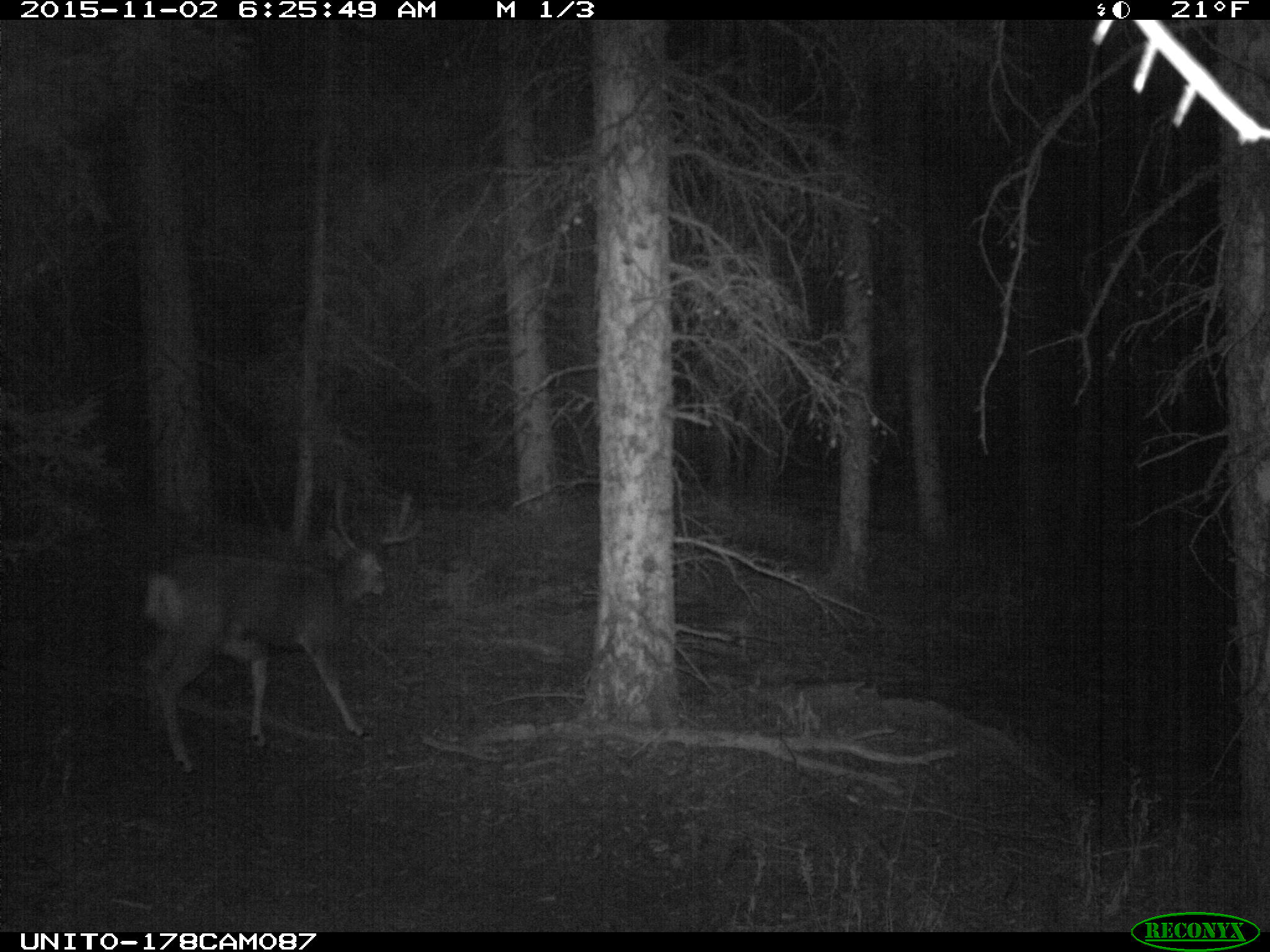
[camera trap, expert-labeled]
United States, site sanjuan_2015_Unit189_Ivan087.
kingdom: Animalia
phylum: Chordata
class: Mammalia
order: Artiodactyla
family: Cervidae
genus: Odocoileus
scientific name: Odocoileus hemionus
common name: mule deer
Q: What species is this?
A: Odocoileus hemionus (mule deer).